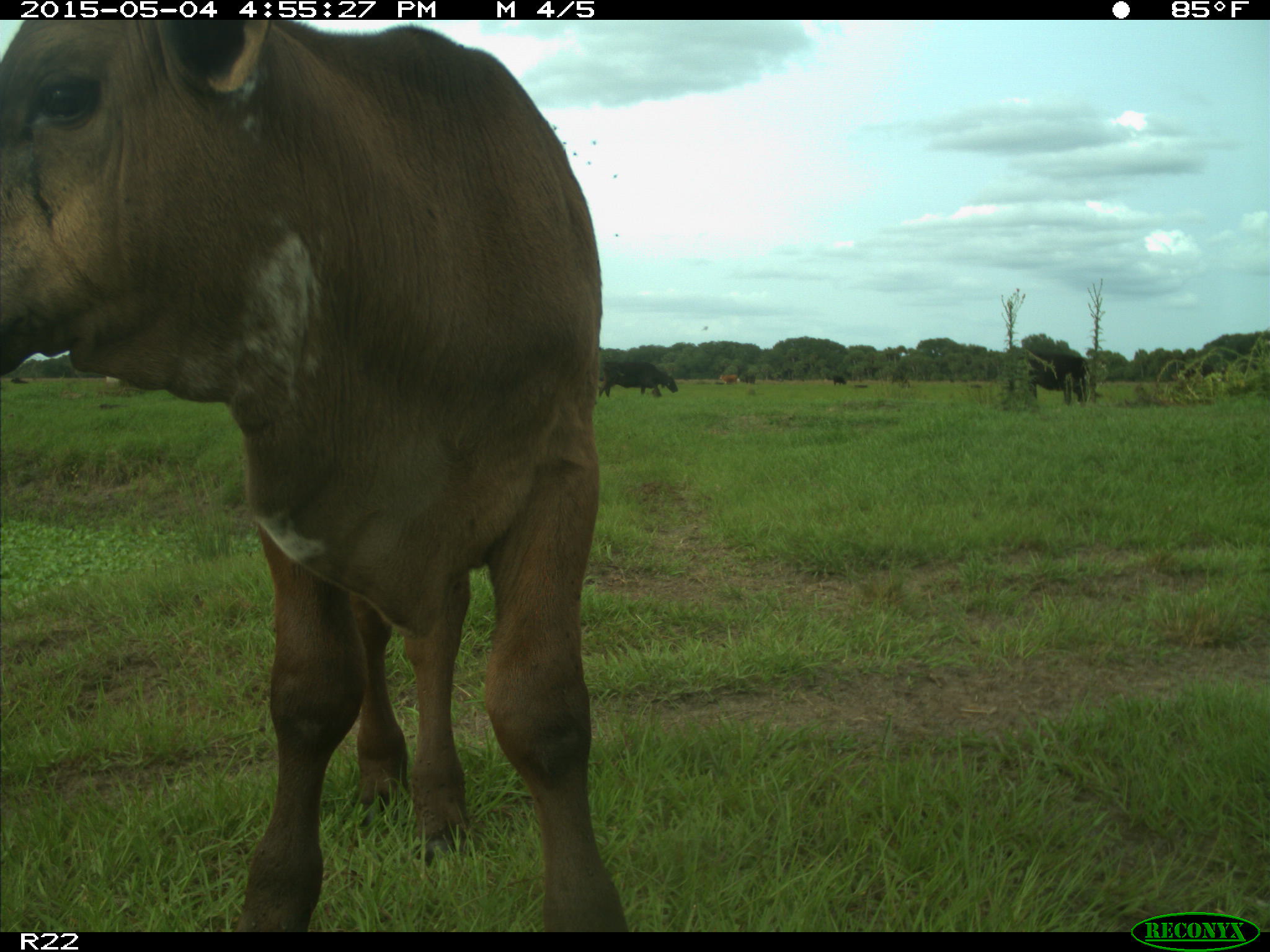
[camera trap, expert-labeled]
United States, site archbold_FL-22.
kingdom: Animalia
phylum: Chordata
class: Mammalia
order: Artiodactyla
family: Bovidae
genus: Bos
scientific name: Bos taurus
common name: domestic cow